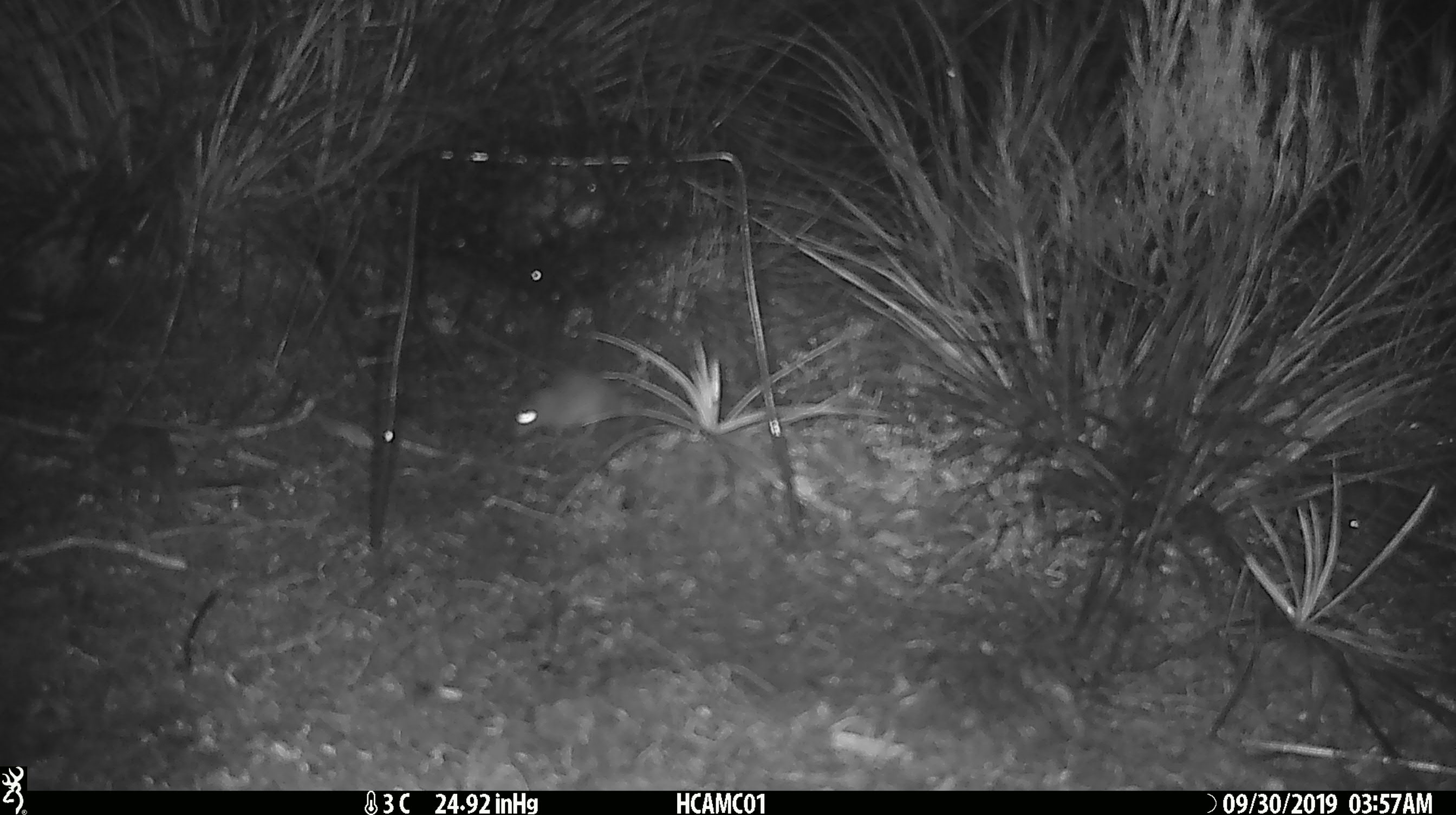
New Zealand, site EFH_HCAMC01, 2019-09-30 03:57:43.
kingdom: Animalia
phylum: Chordata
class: Mammalia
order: Rodentia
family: Muridae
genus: Mus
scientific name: Mus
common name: mouse